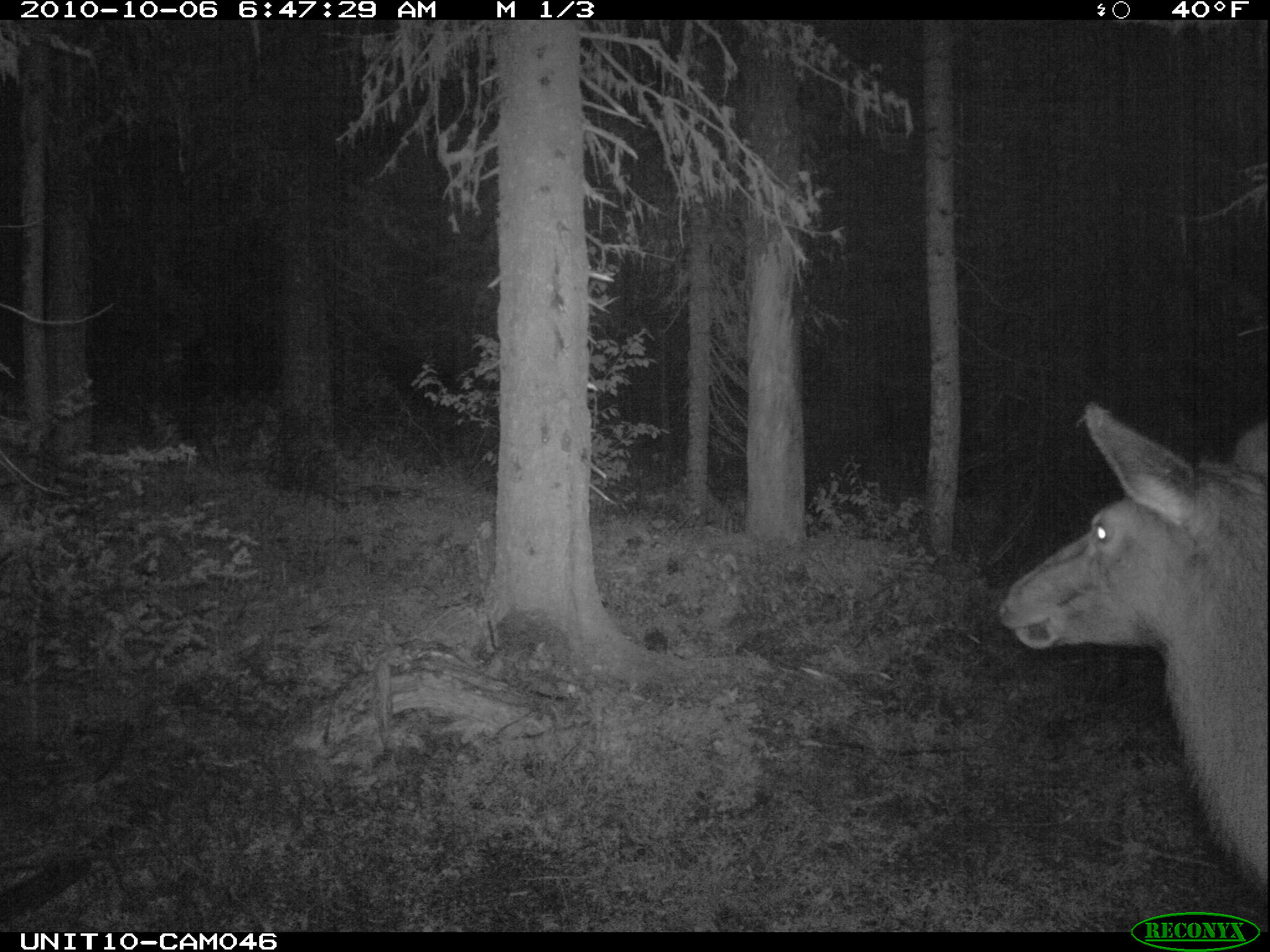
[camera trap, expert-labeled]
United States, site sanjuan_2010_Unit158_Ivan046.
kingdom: Animalia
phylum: Chordata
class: Mammalia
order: Artiodactyla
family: Cervidae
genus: Cervus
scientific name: Cervus elaphus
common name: red deer